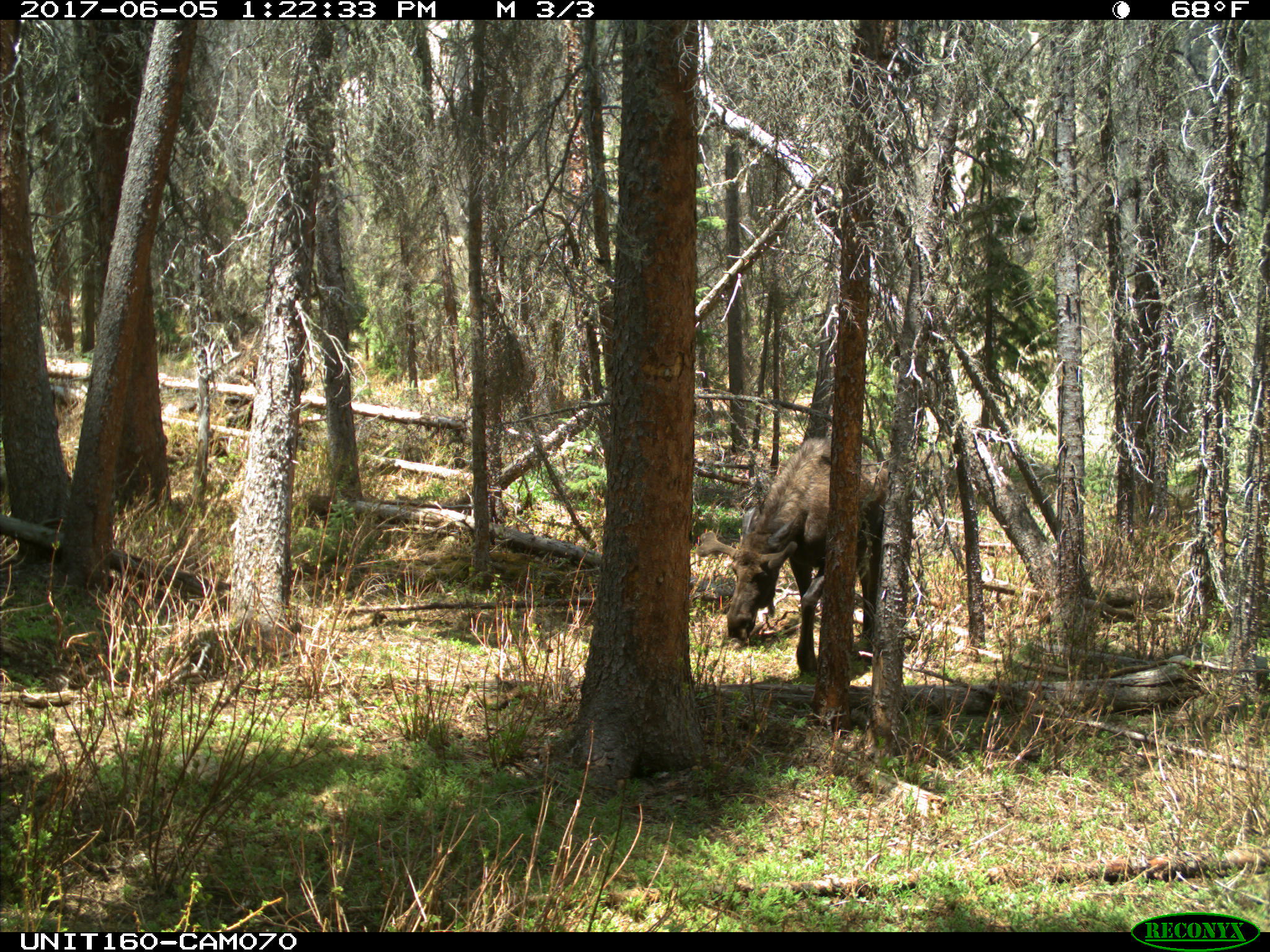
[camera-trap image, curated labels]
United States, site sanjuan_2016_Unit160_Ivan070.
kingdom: Animalia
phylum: Chordata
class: Mammalia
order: Artiodactyla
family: Cervidae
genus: Alces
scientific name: Alces alces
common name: moose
Alces alces (moose).